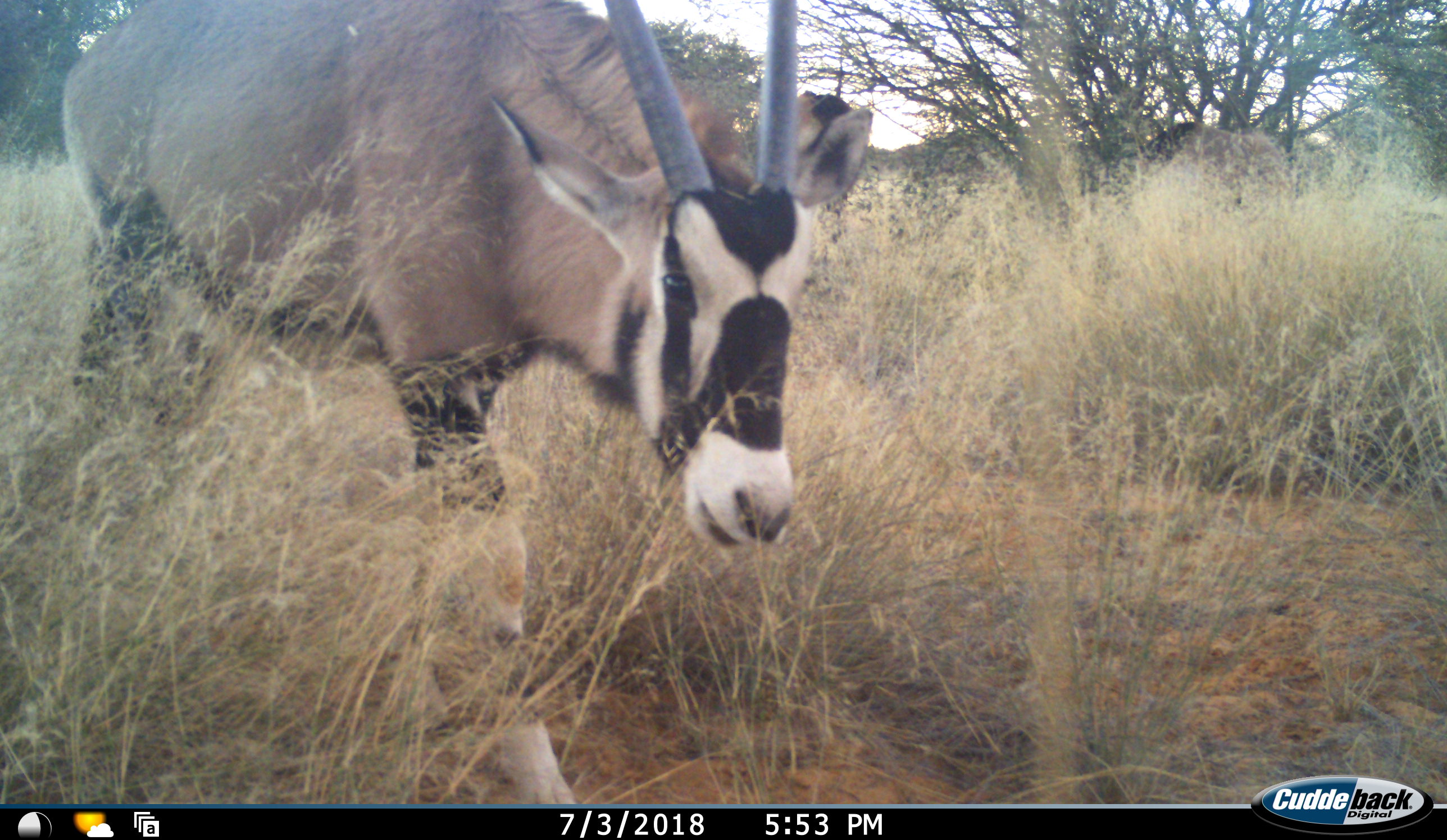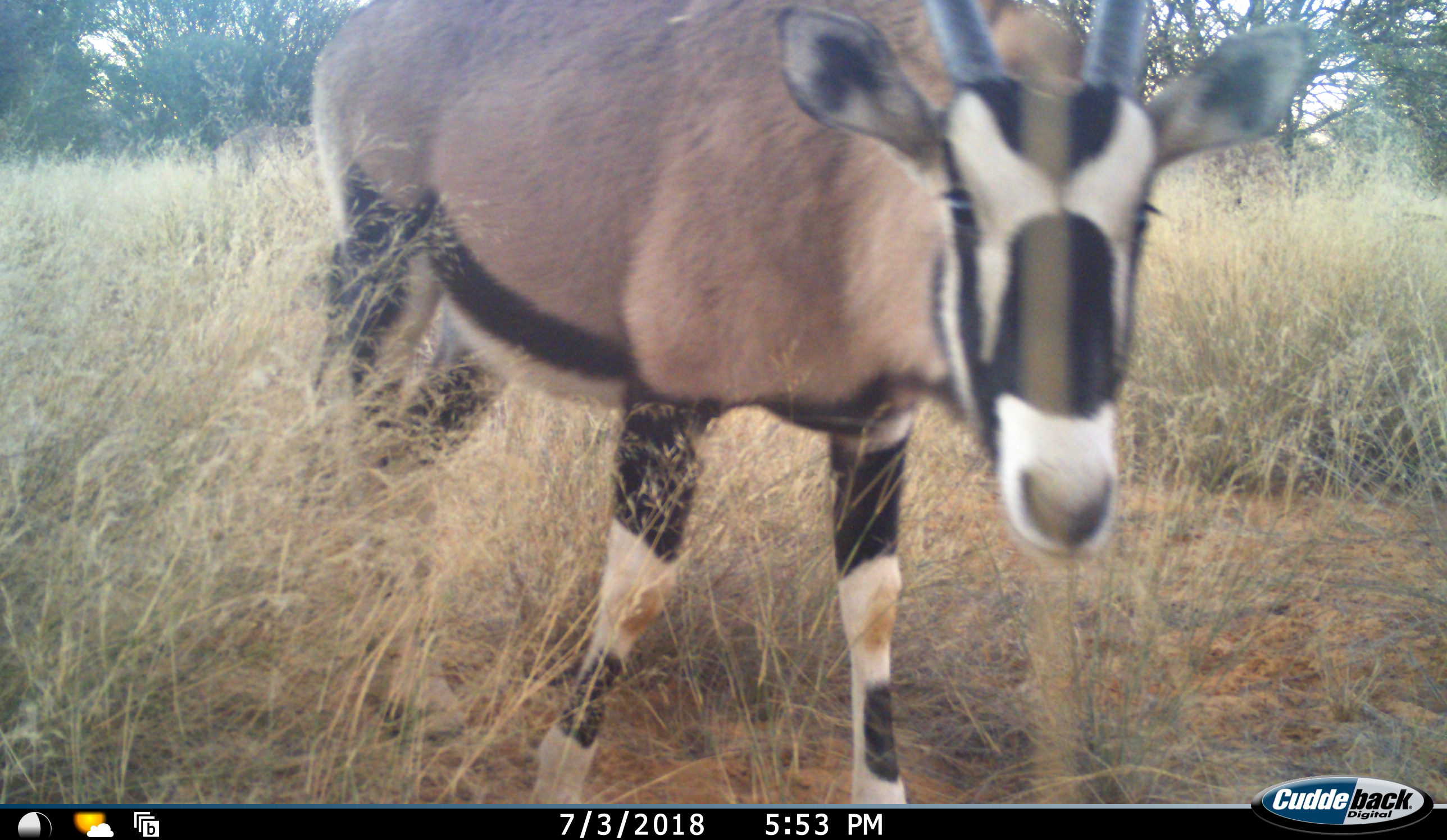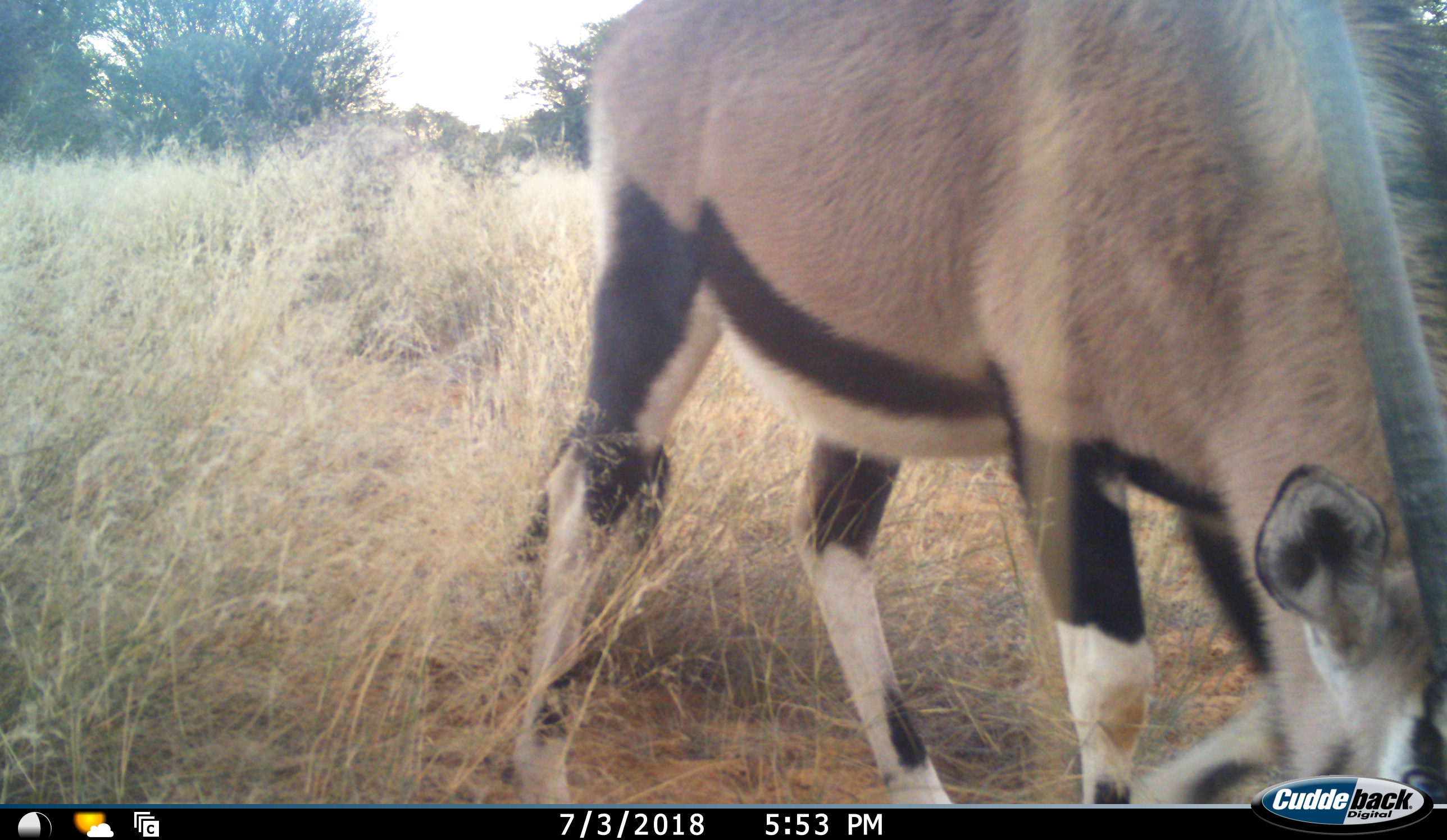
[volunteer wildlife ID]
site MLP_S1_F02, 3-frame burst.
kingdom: Animalia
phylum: Chordata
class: Mammalia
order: Artiodactyla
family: Bovidae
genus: Oryx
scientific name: Oryx gazella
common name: gemsbok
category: oryx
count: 1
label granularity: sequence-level